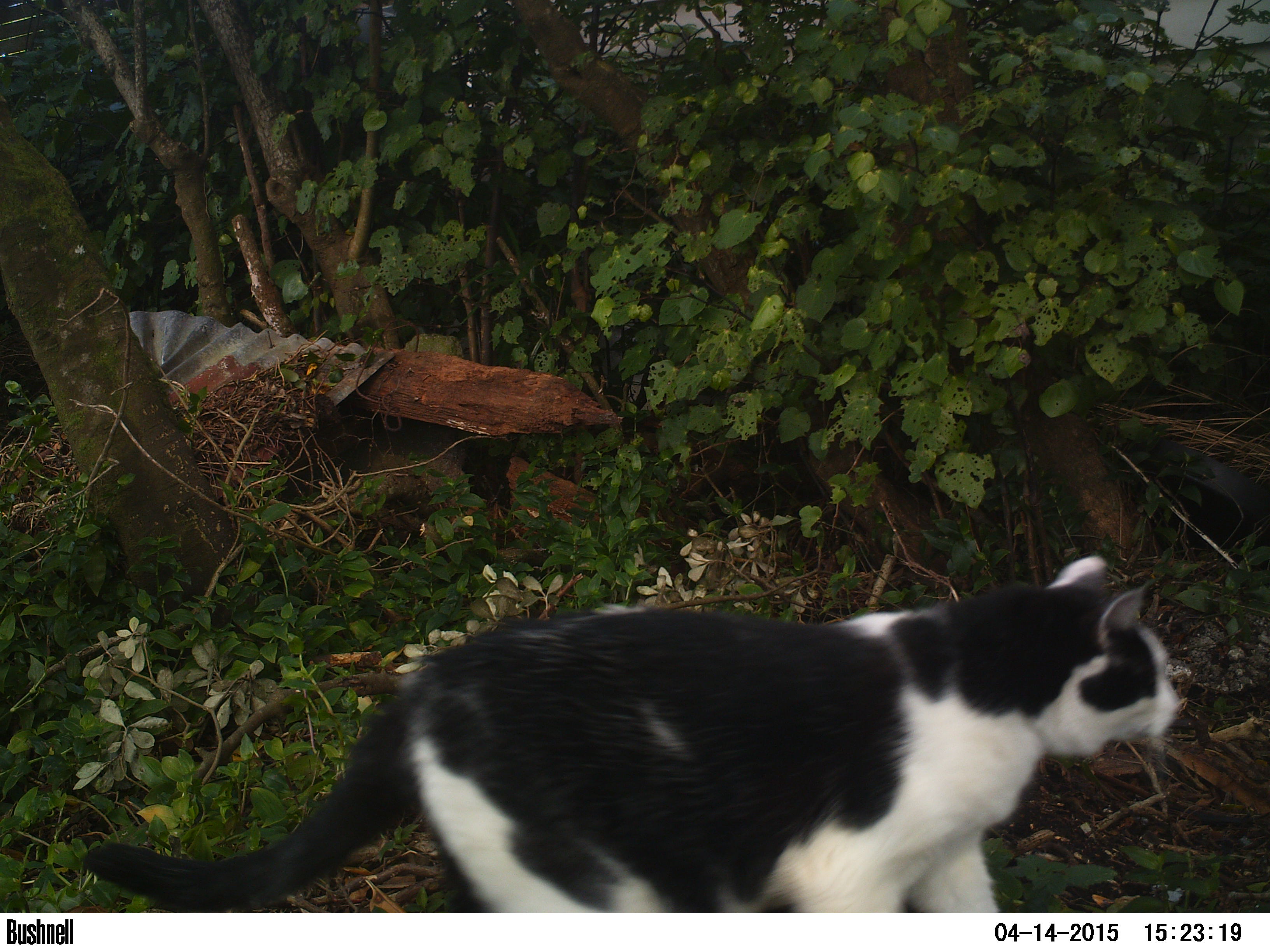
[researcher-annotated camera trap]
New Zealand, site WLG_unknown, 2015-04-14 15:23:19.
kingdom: Animalia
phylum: Chordata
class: Mammalia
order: Carnivora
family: Felidae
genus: Felis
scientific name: Felis catus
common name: domestic cat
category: cat